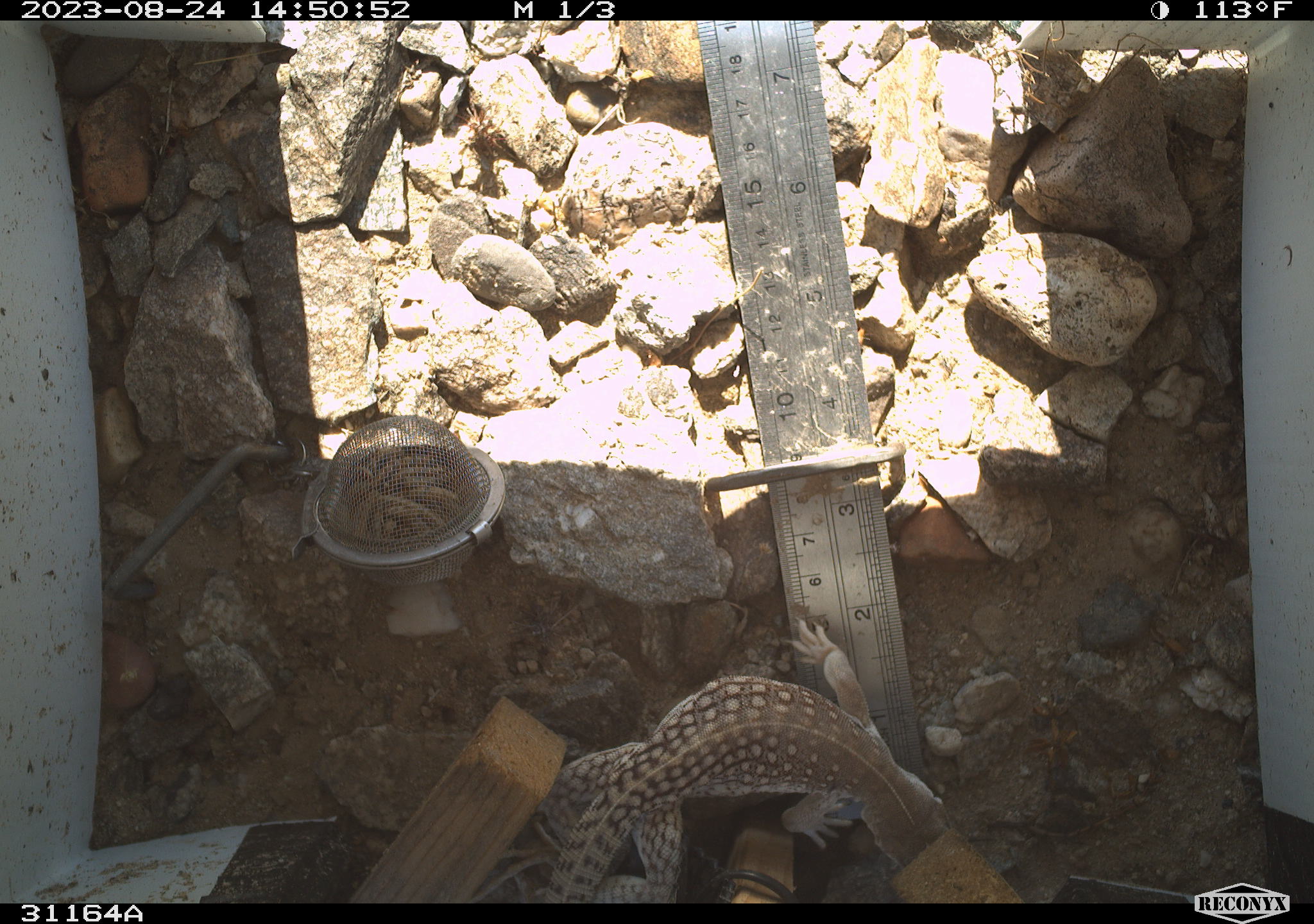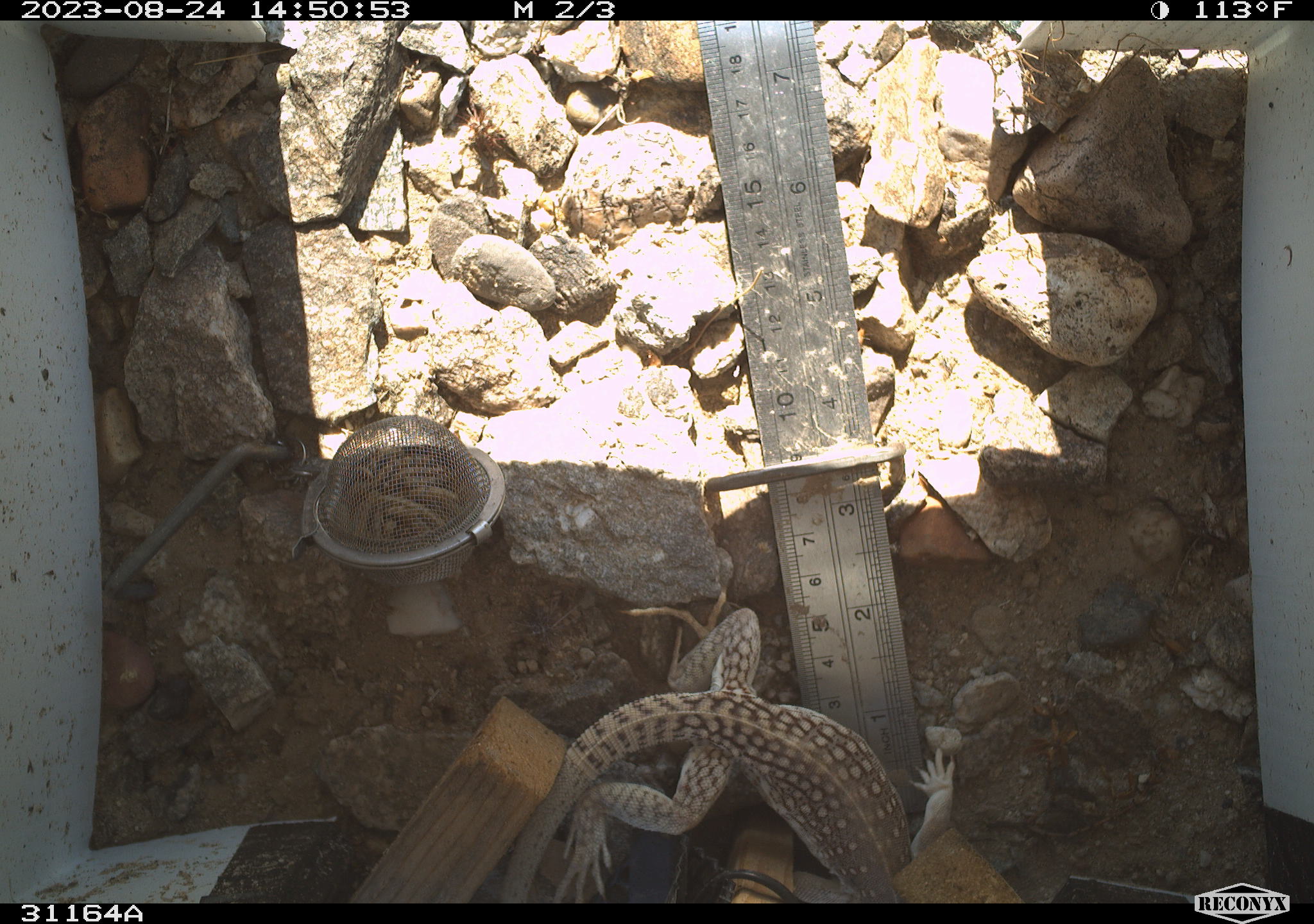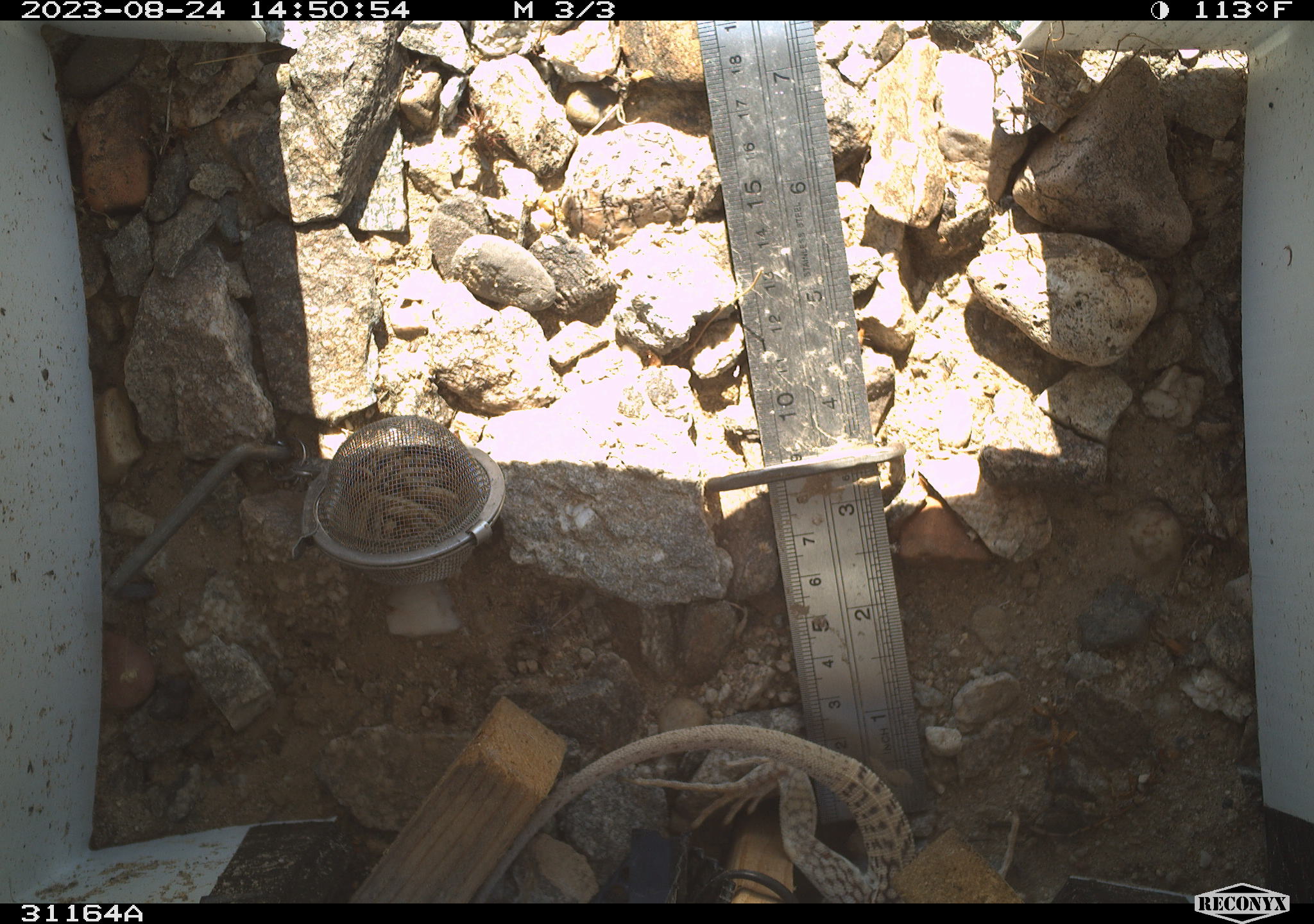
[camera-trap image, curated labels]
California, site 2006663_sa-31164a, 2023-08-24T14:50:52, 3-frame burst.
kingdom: Animalia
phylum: Chordata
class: Reptilia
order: Squamata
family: Iguanidae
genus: Dipsosaurus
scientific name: Dipsosaurus dorsalis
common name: common desert iguana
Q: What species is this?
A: Common desert iguana (Dipsosaurus dorsalis).